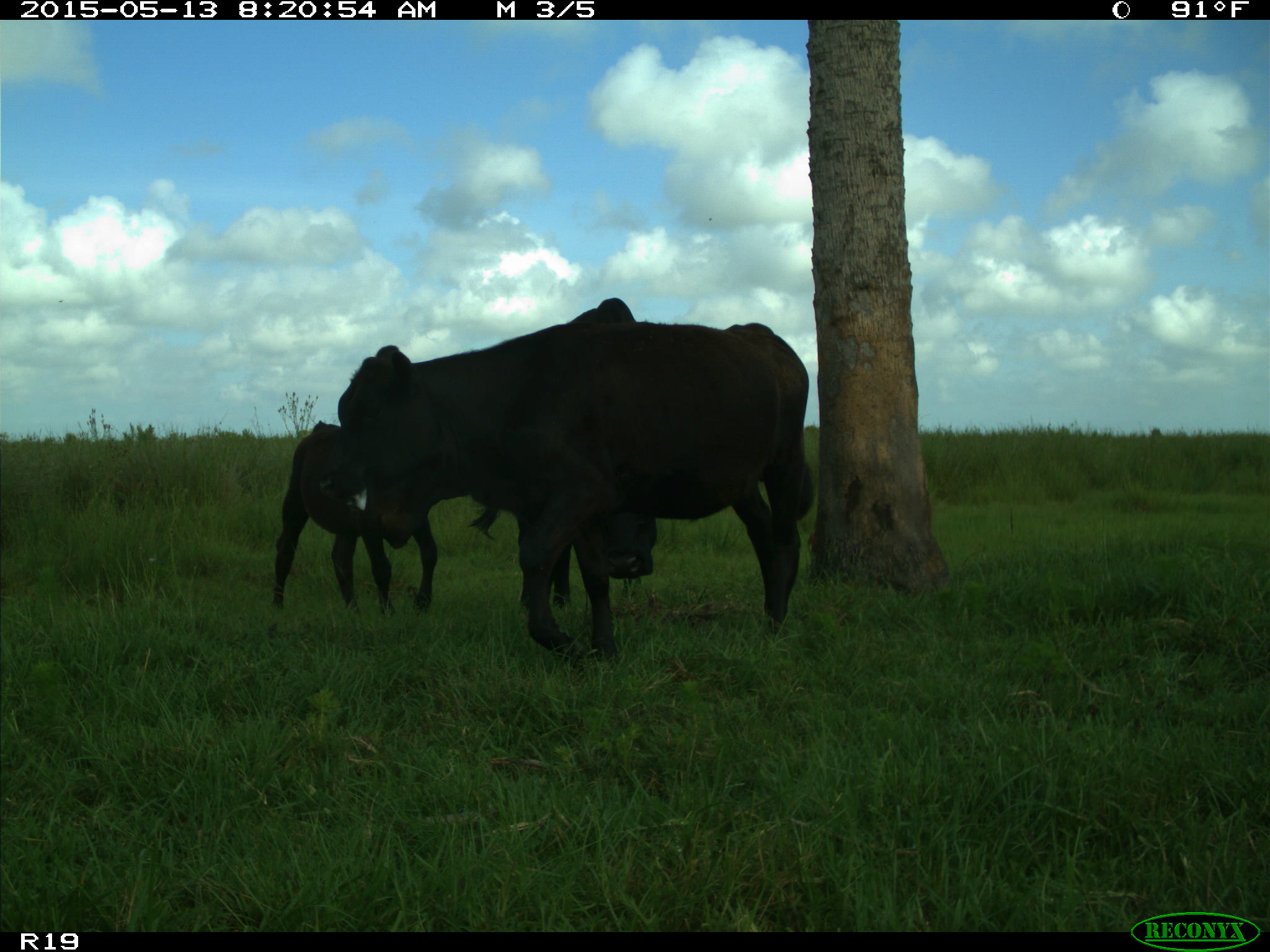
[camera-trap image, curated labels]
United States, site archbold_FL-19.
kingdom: Animalia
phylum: Chordata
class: Mammalia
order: Artiodactyla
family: Bovidae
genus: Bos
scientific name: Bos taurus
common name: domestic cow